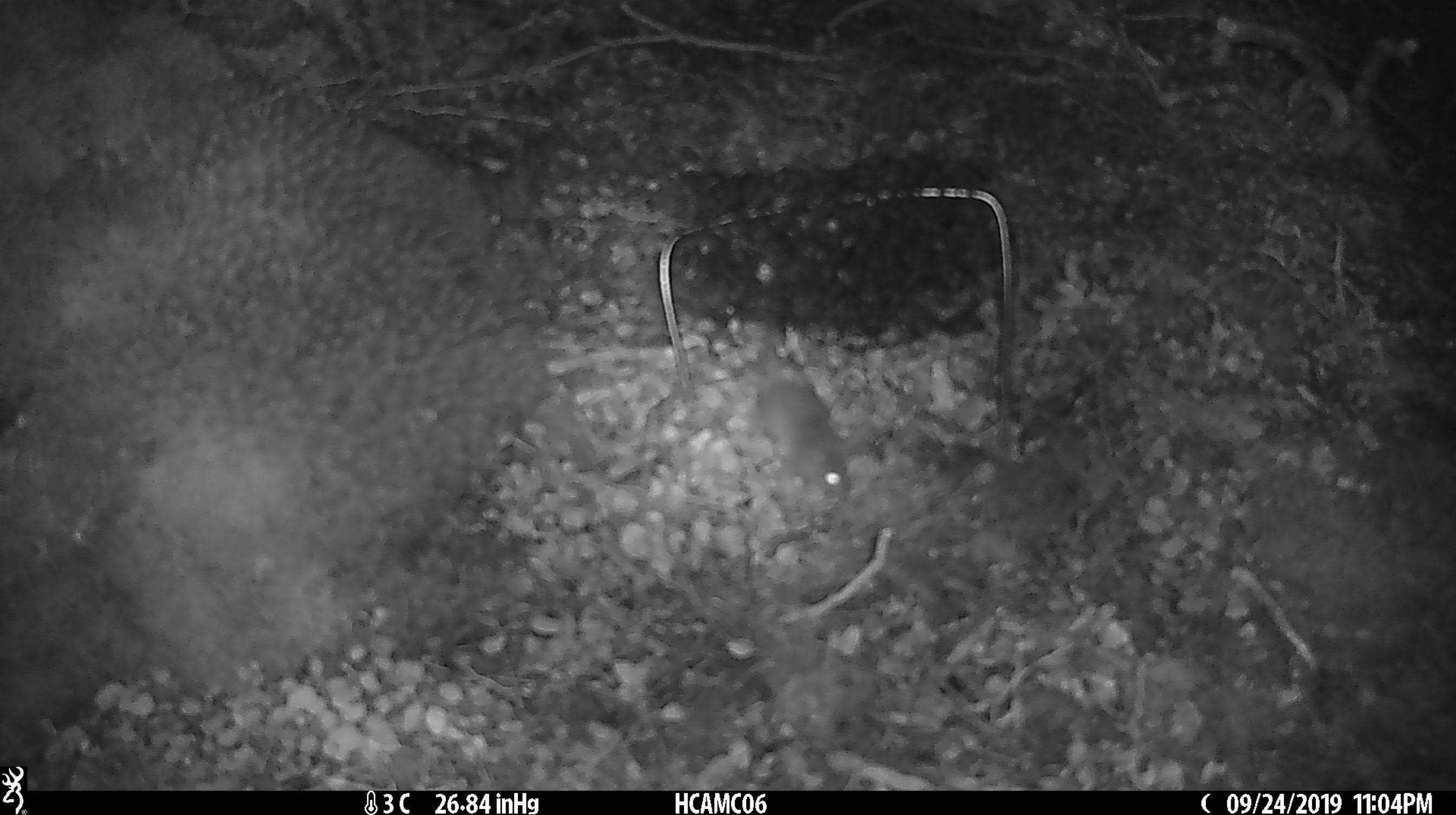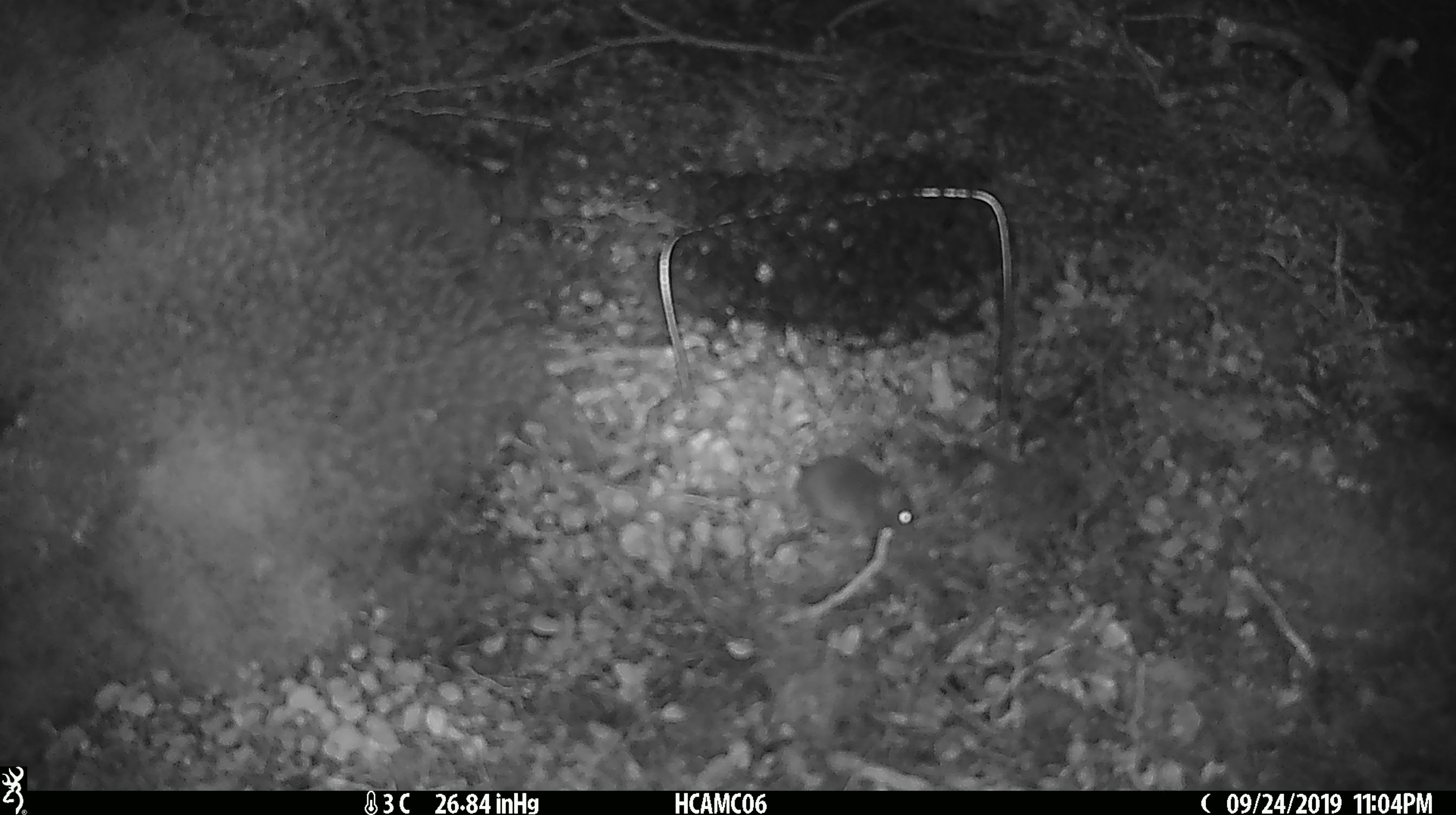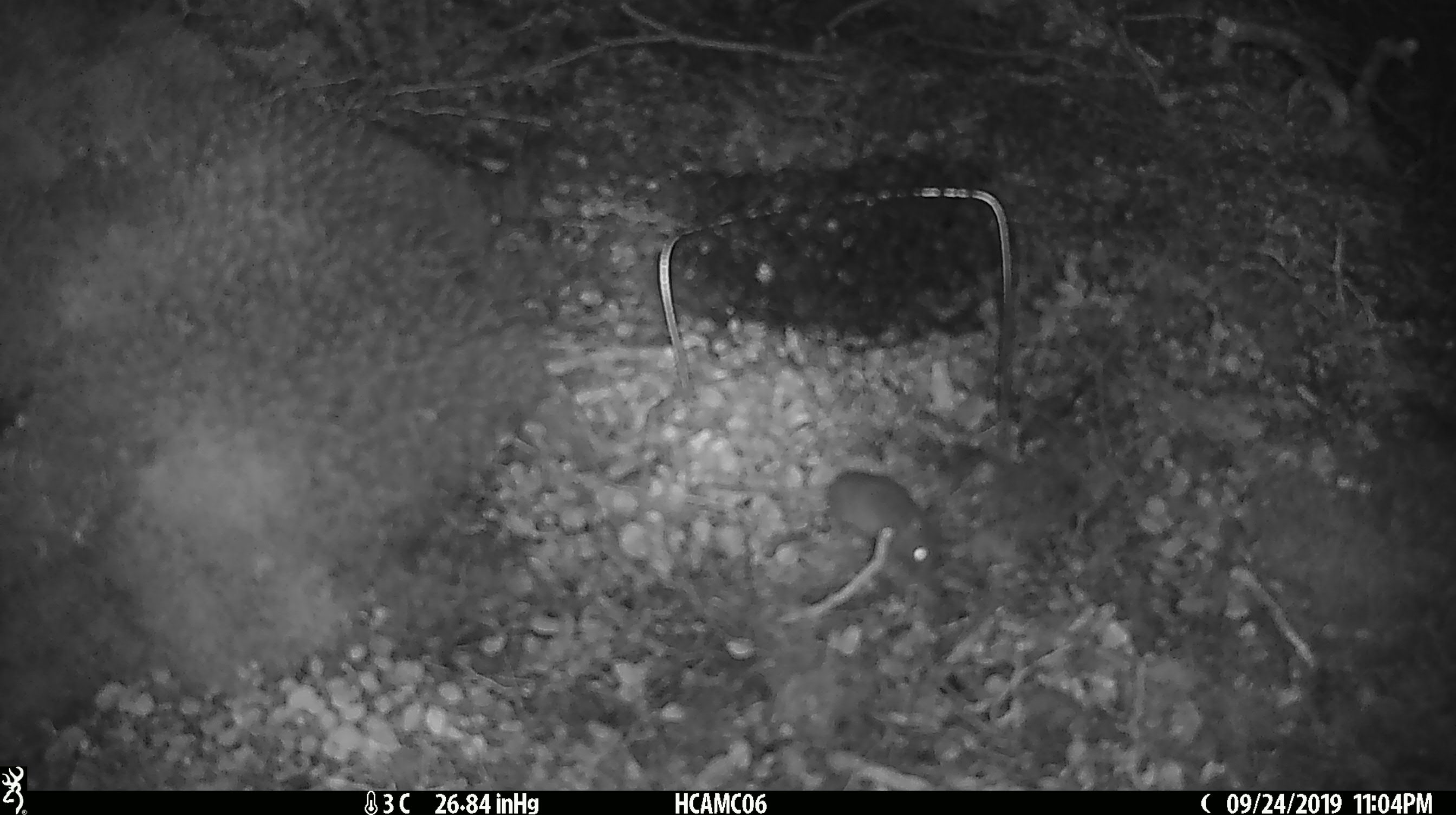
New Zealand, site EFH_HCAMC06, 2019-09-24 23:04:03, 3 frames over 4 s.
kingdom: Animalia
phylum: Chordata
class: Mammalia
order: Rodentia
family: Muridae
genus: Mus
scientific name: Mus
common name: mouse